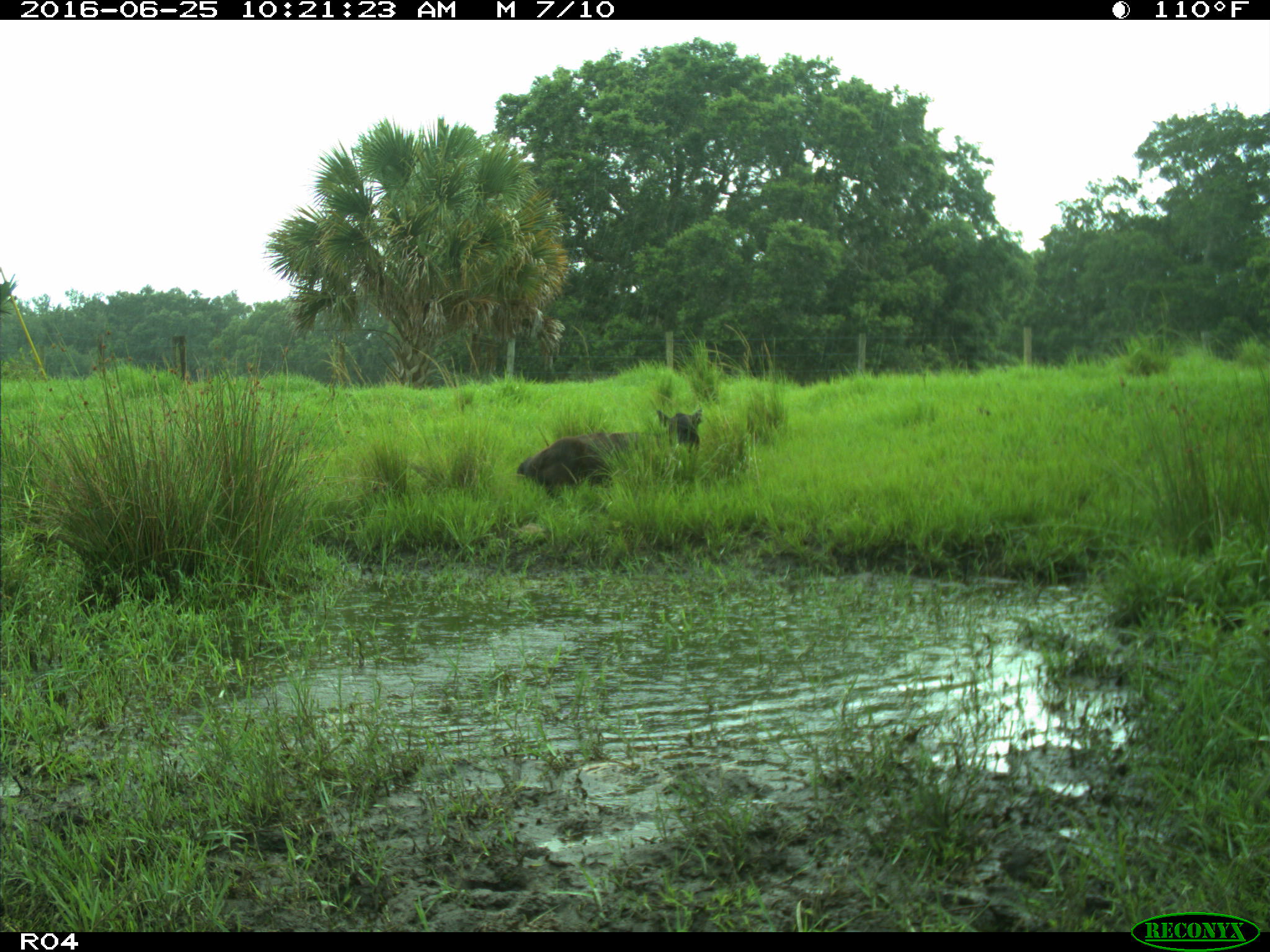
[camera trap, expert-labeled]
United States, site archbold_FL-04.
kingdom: Animalia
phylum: Chordata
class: Mammalia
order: Artiodactyla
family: Bovidae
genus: Bos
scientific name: Bos taurus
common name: domestic cow